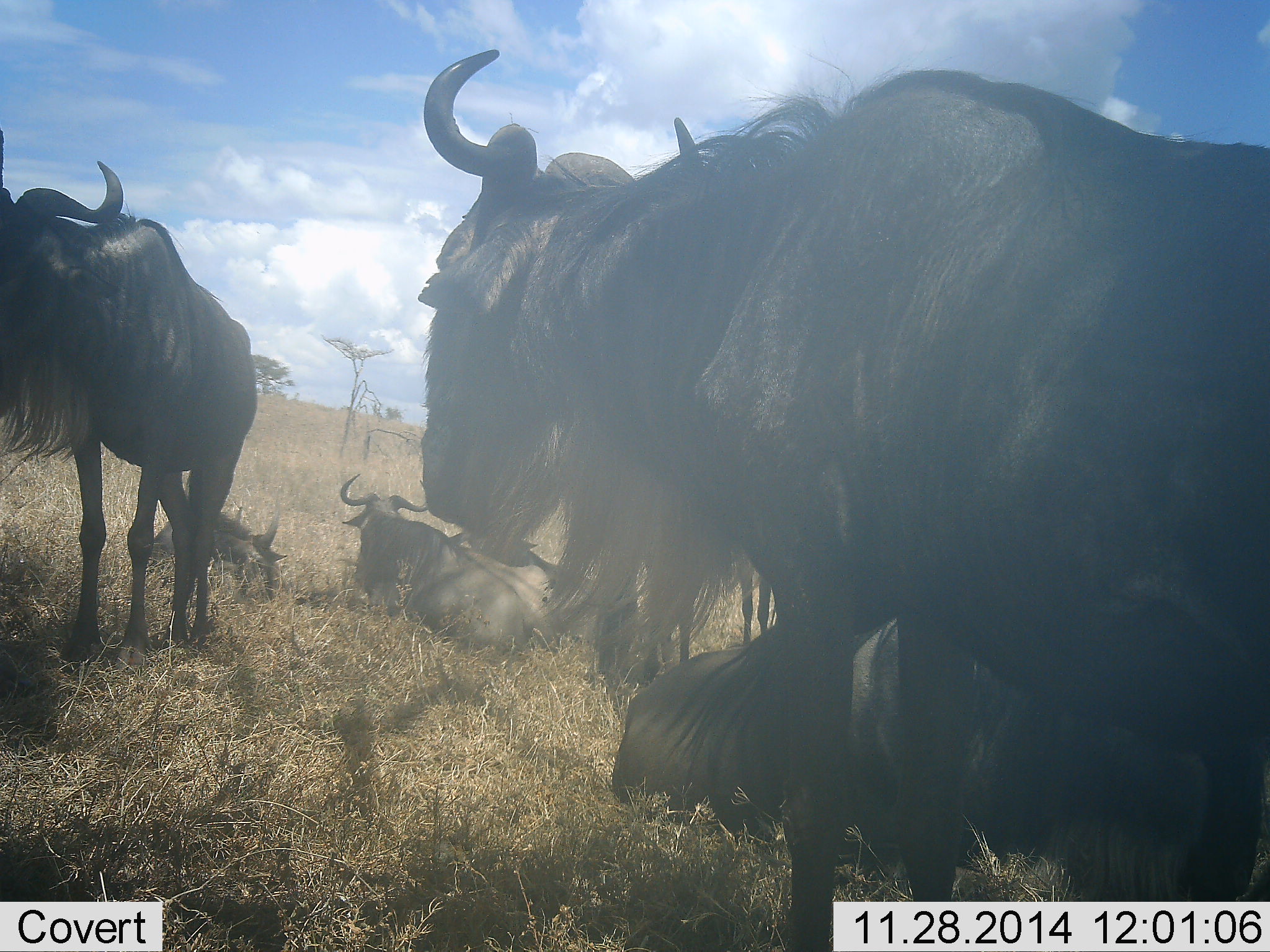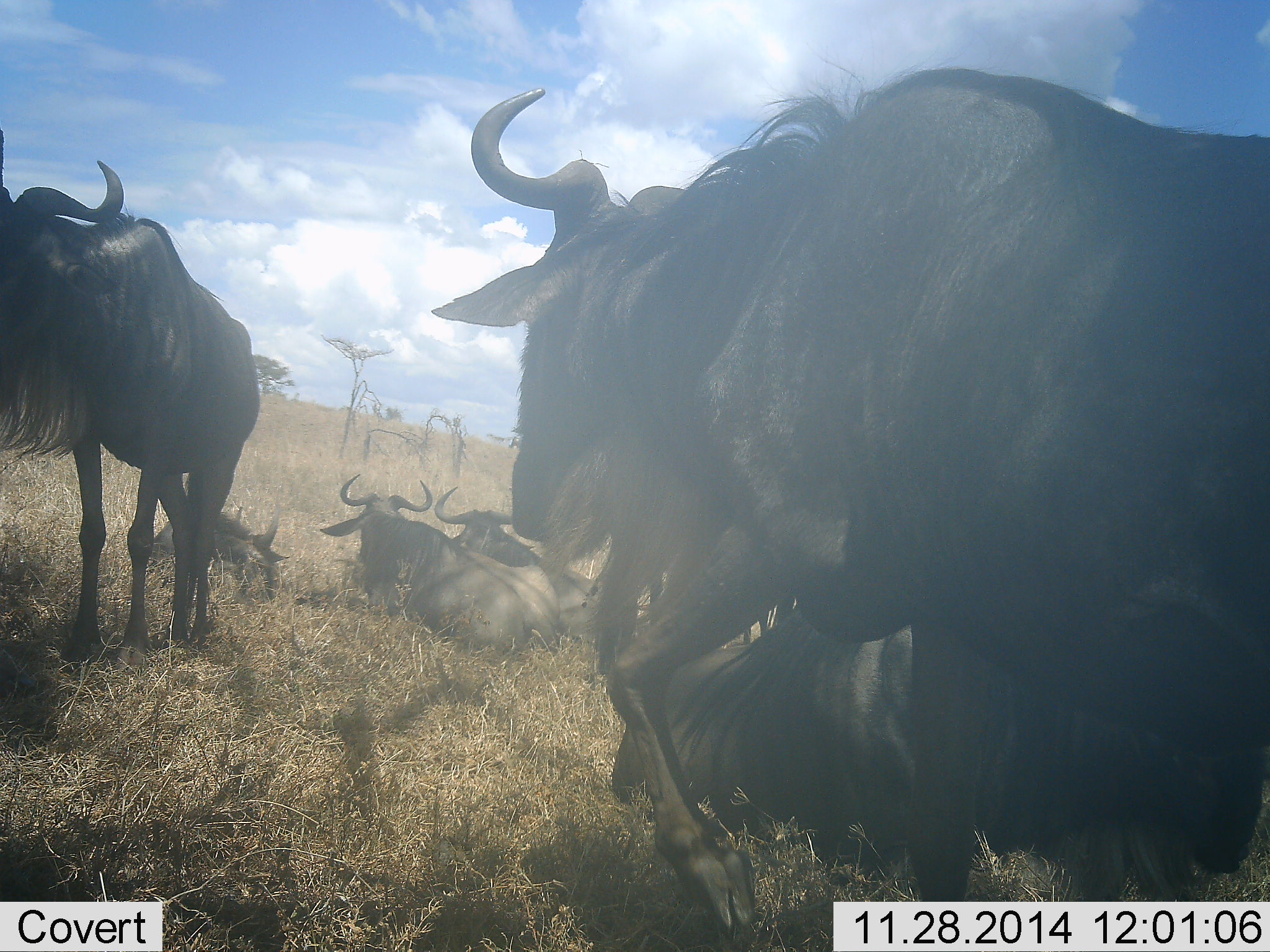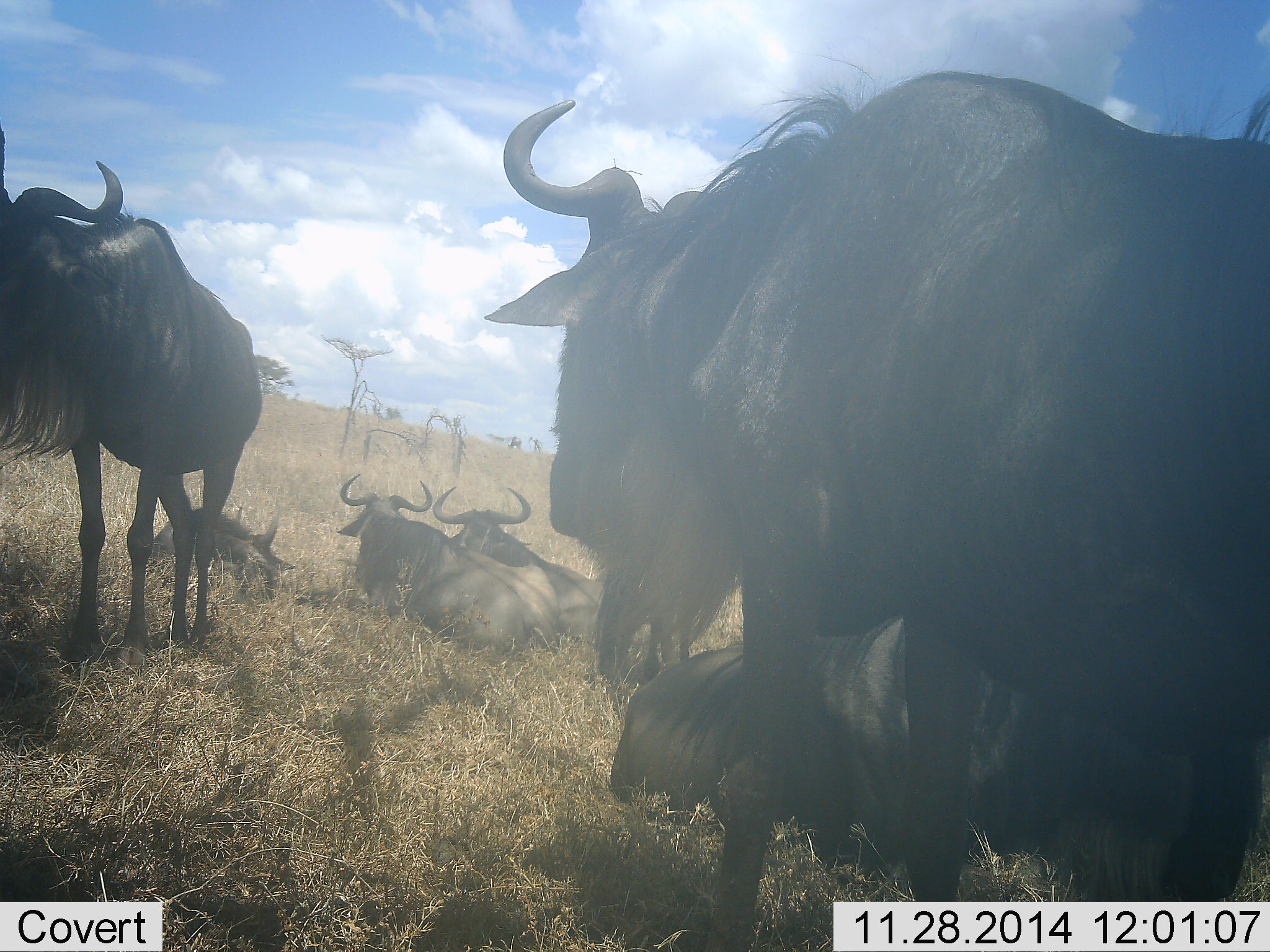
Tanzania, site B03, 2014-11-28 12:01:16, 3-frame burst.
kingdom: Animalia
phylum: Chordata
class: Mammalia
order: Artiodactyla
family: Bovidae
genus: Connochaetes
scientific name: Connochaetes taurinus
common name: blue wildebeest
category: wildebeest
Wildebeest (blue wildebeest) (Connochaetes taurinus), count 6. Behavior (volunteer vote fractions): standing 80%, resting 100%, moving 40%, interacting 10%. Young present (vote fraction): 0%. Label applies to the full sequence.